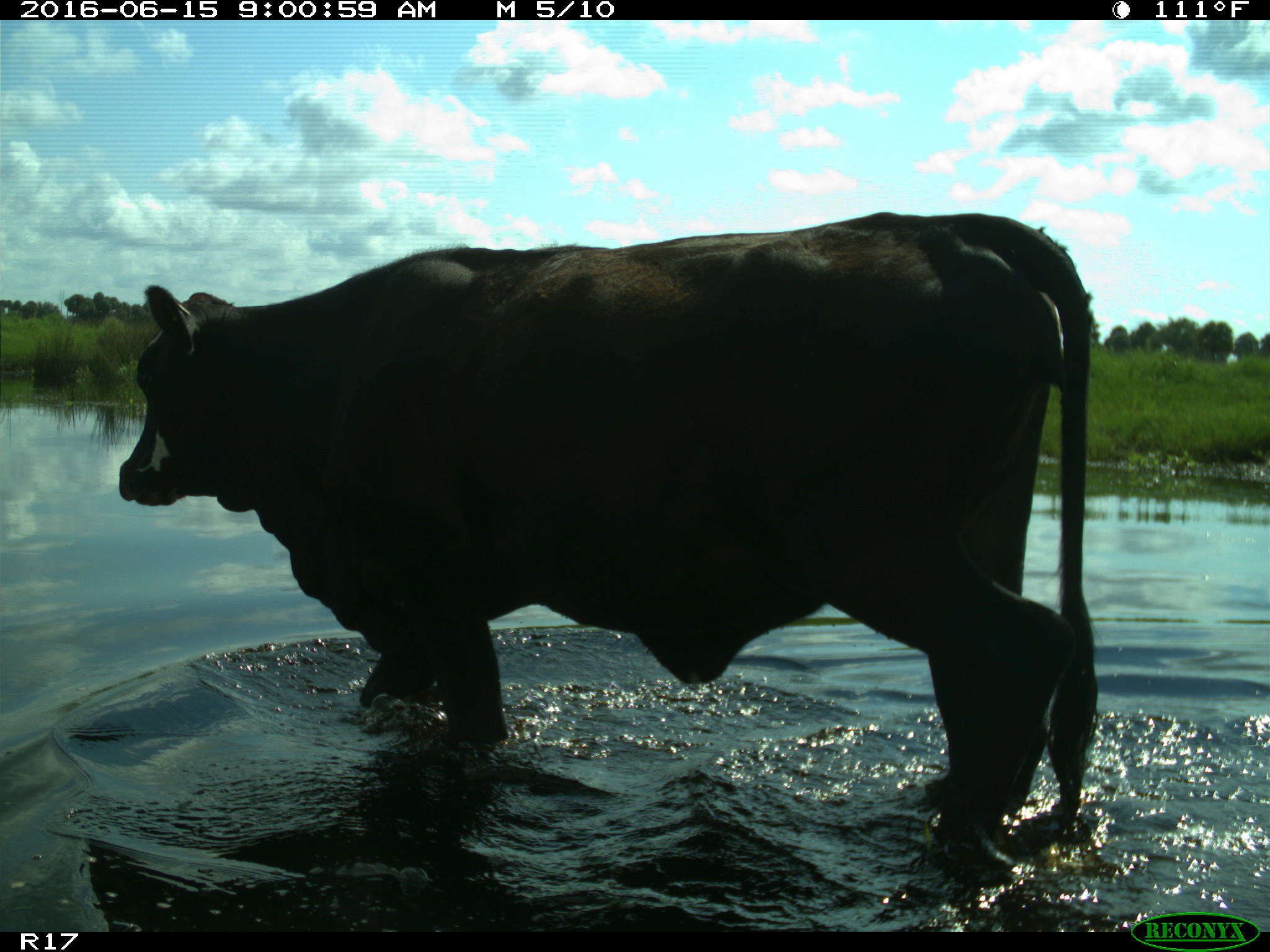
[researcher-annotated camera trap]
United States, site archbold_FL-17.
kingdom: Animalia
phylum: Chordata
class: Mammalia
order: Artiodactyla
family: Bovidae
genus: Bos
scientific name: Bos taurus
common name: domestic cow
Bos taurus (domestic cow).